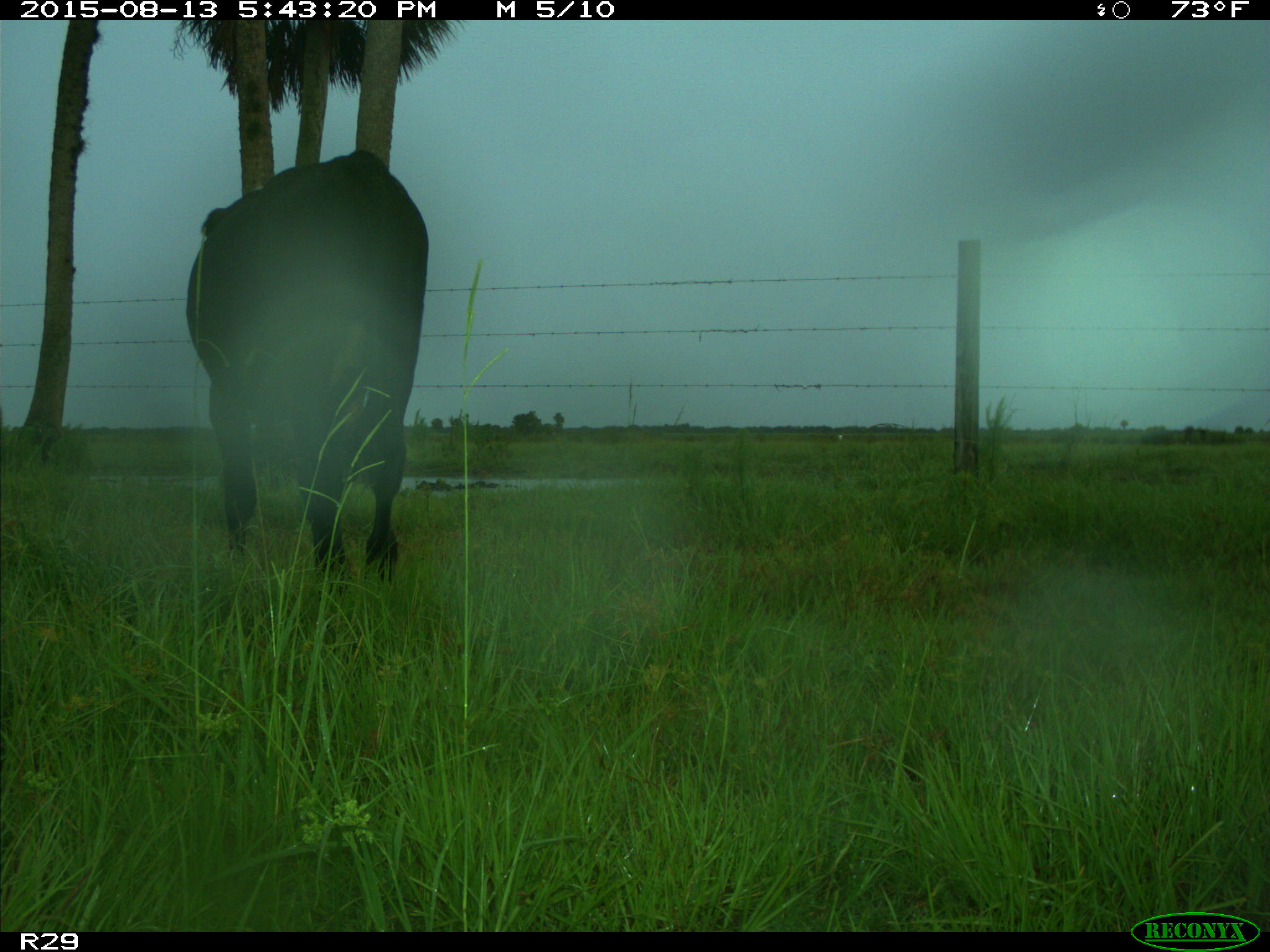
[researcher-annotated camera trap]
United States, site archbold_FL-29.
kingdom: Animalia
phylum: Chordata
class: Mammalia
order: Artiodactyla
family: Bovidae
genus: Bos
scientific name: Bos taurus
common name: domestic cow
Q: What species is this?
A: Bos taurus (domestic cow).